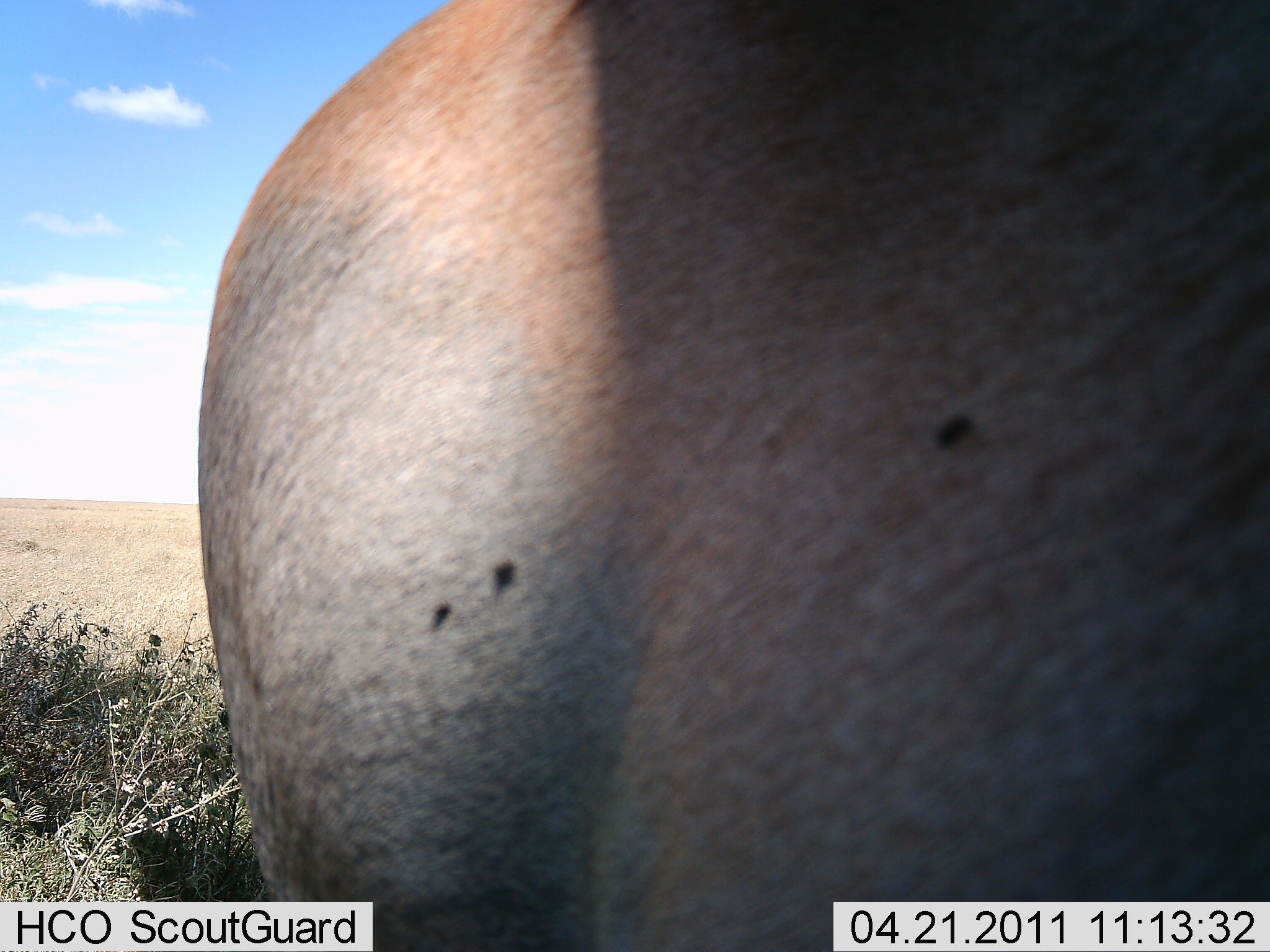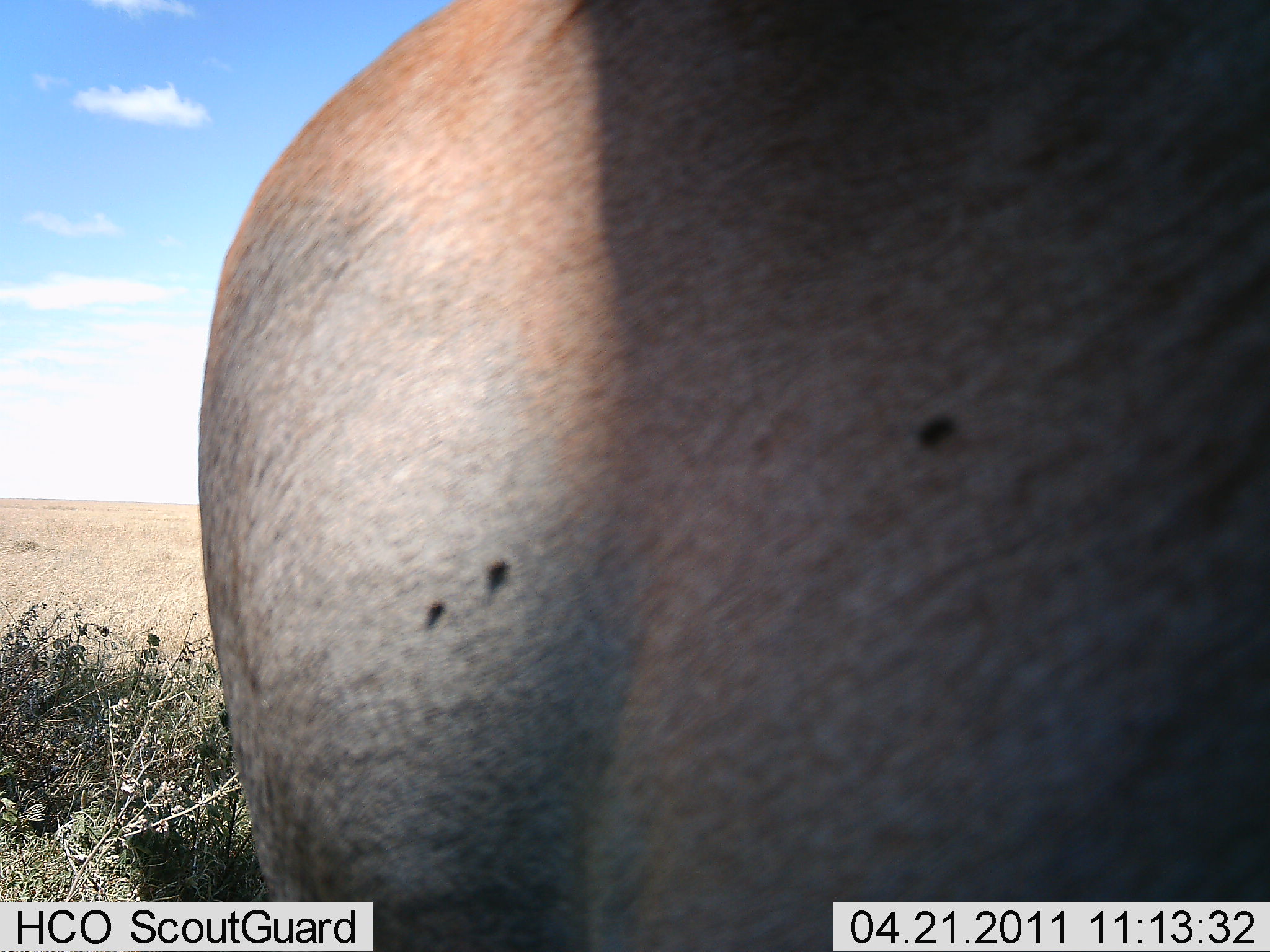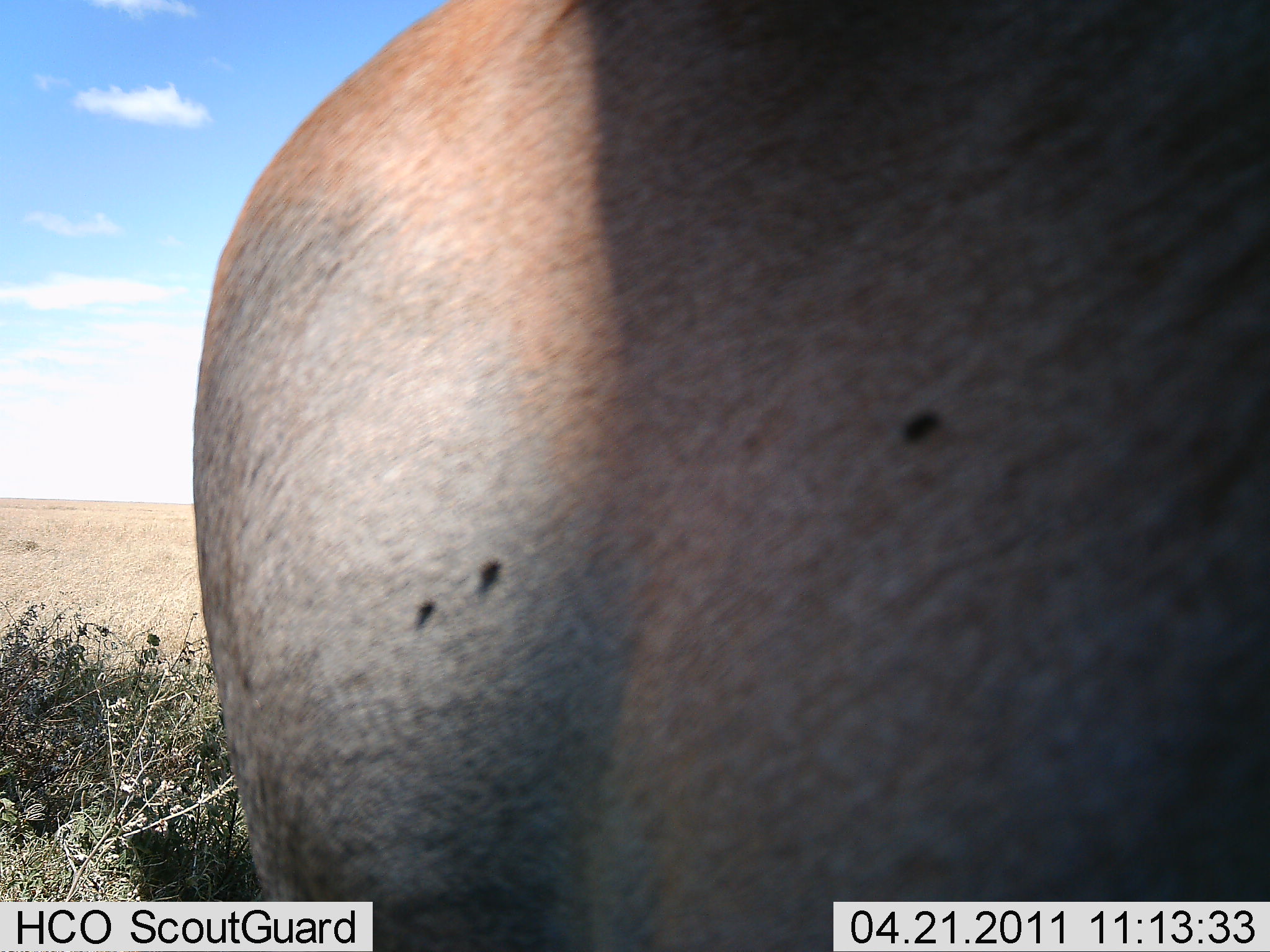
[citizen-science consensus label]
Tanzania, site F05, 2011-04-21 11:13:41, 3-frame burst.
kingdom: Animalia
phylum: Chordata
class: Mammalia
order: Artiodactyla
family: Bovidae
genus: Alcelaphus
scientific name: Alcelaphus buselaphus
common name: hartebeest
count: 1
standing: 75%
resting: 0%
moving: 50%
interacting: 0%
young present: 0%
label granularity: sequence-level